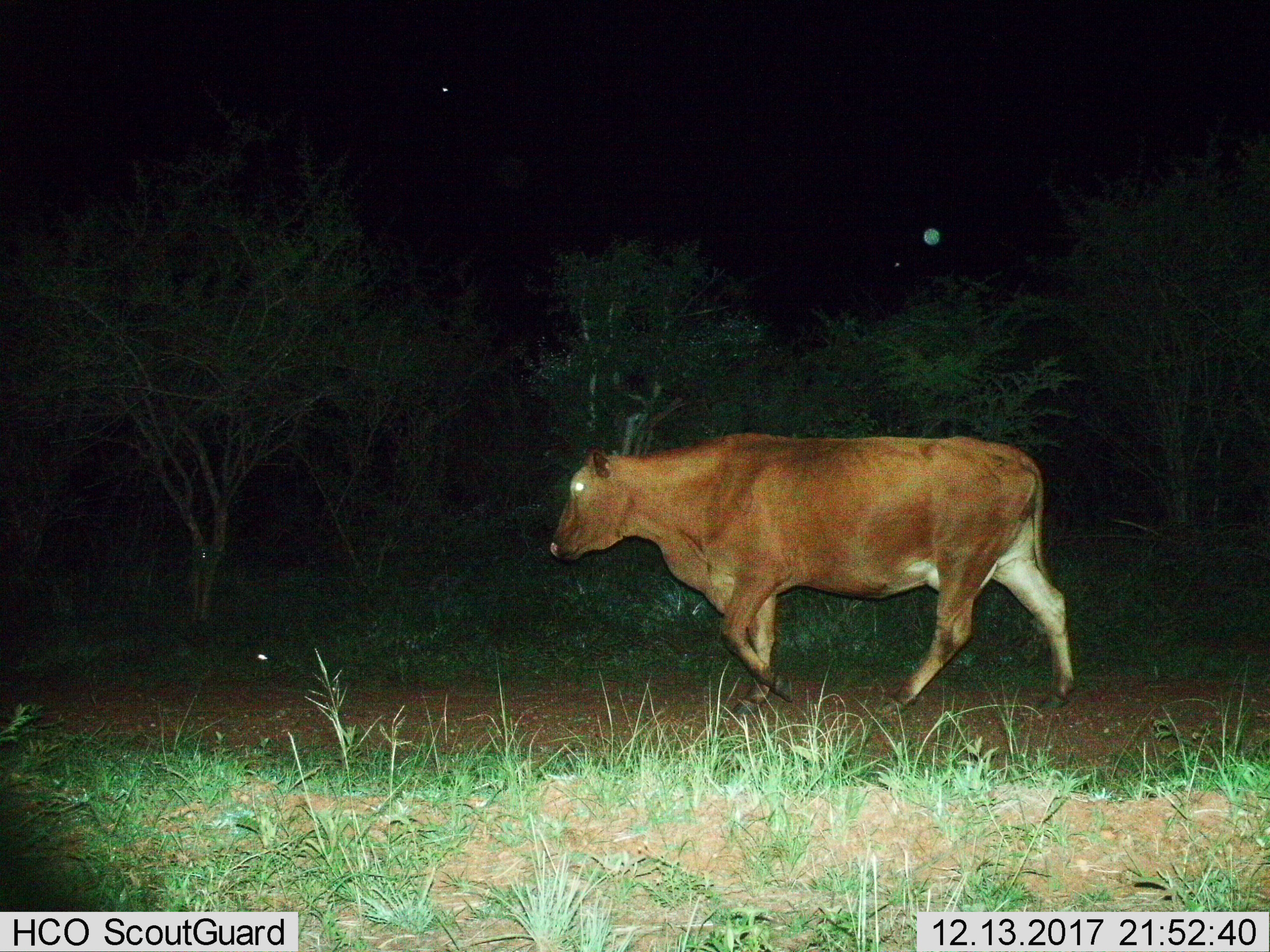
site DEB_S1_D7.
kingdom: Animalia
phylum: Chordata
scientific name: Vertebrata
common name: domestic animal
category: domesticanimal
Domesticanimal (domestic animal) (Vertebrata), count 1. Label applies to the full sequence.